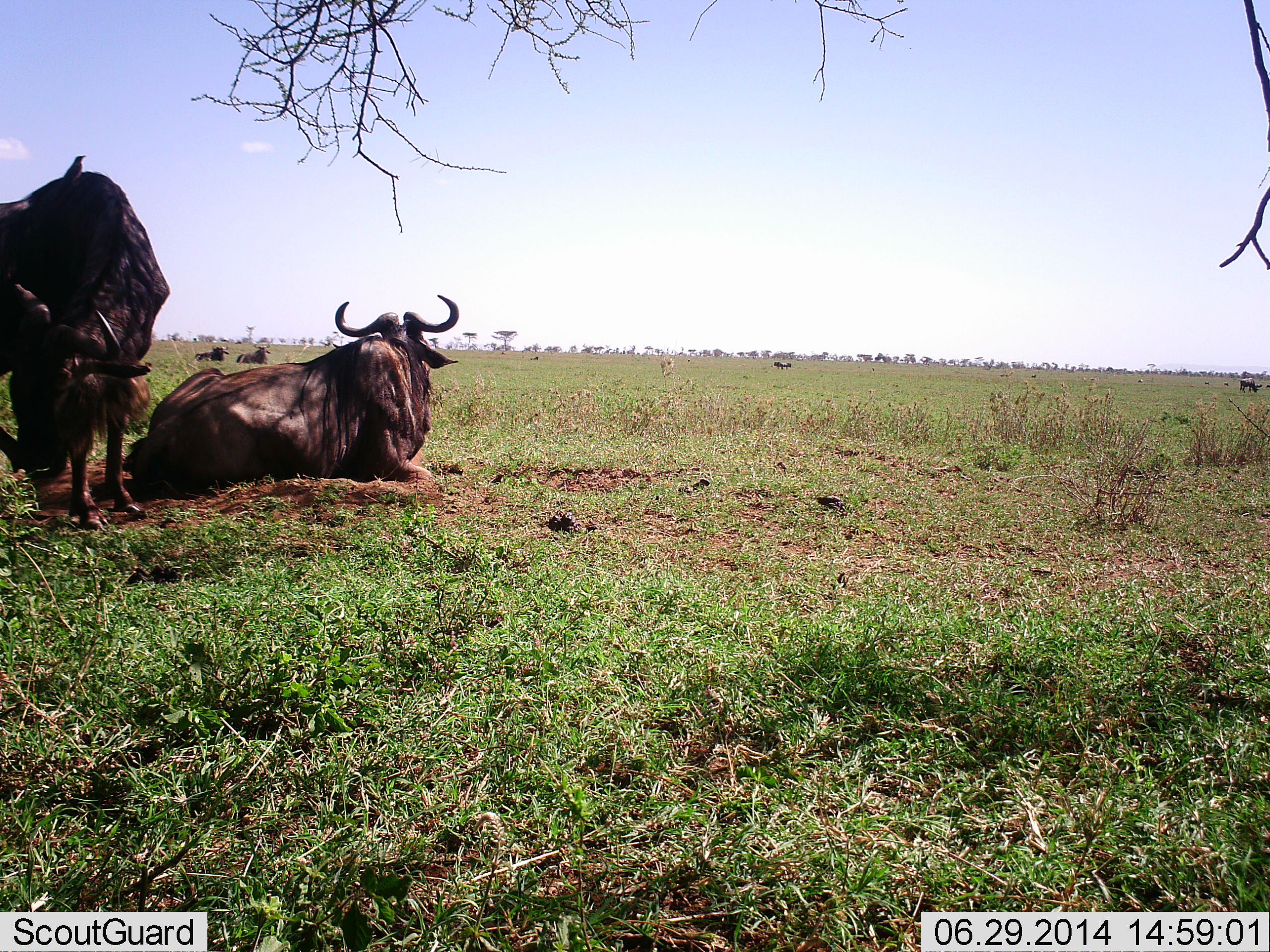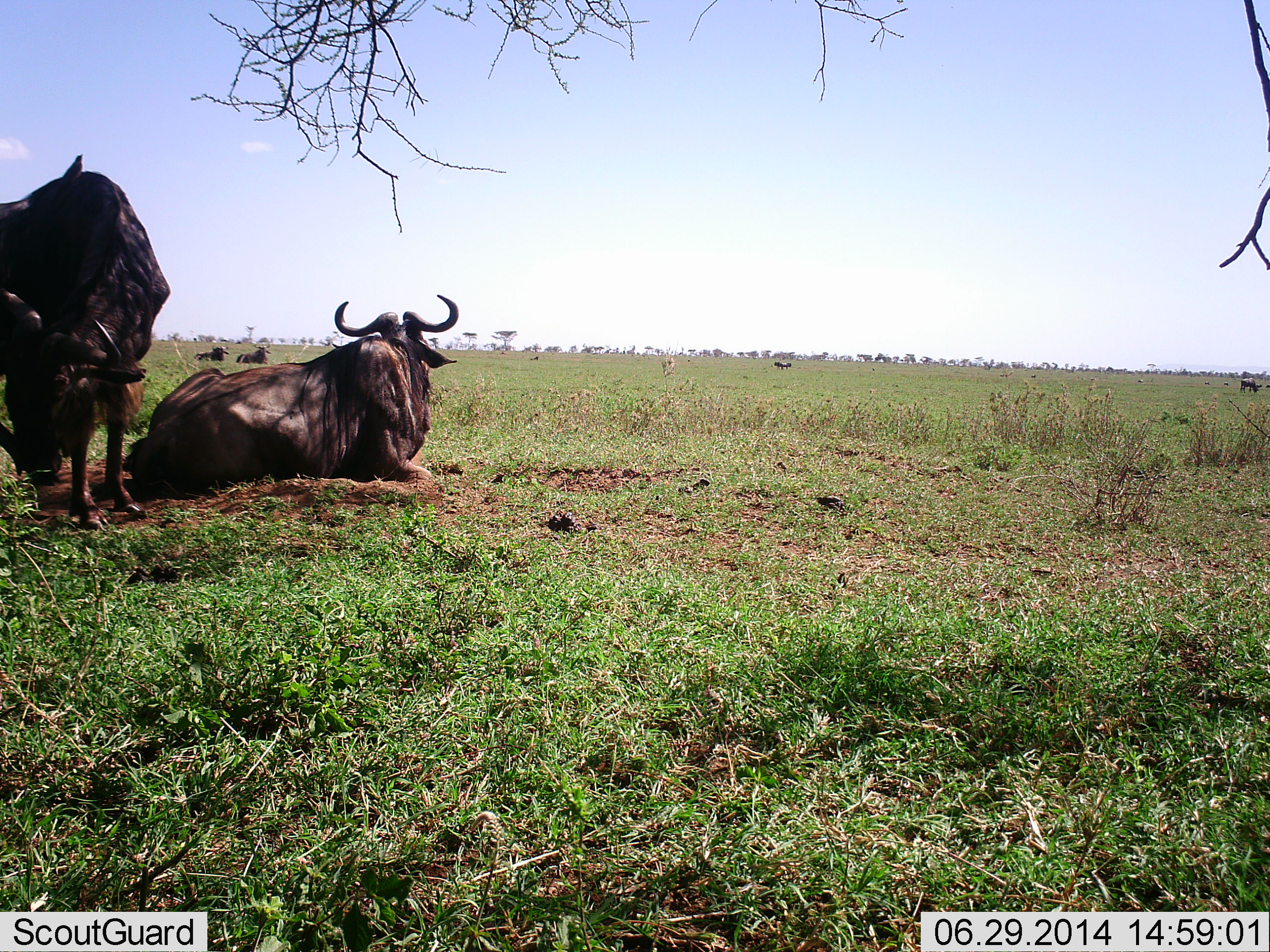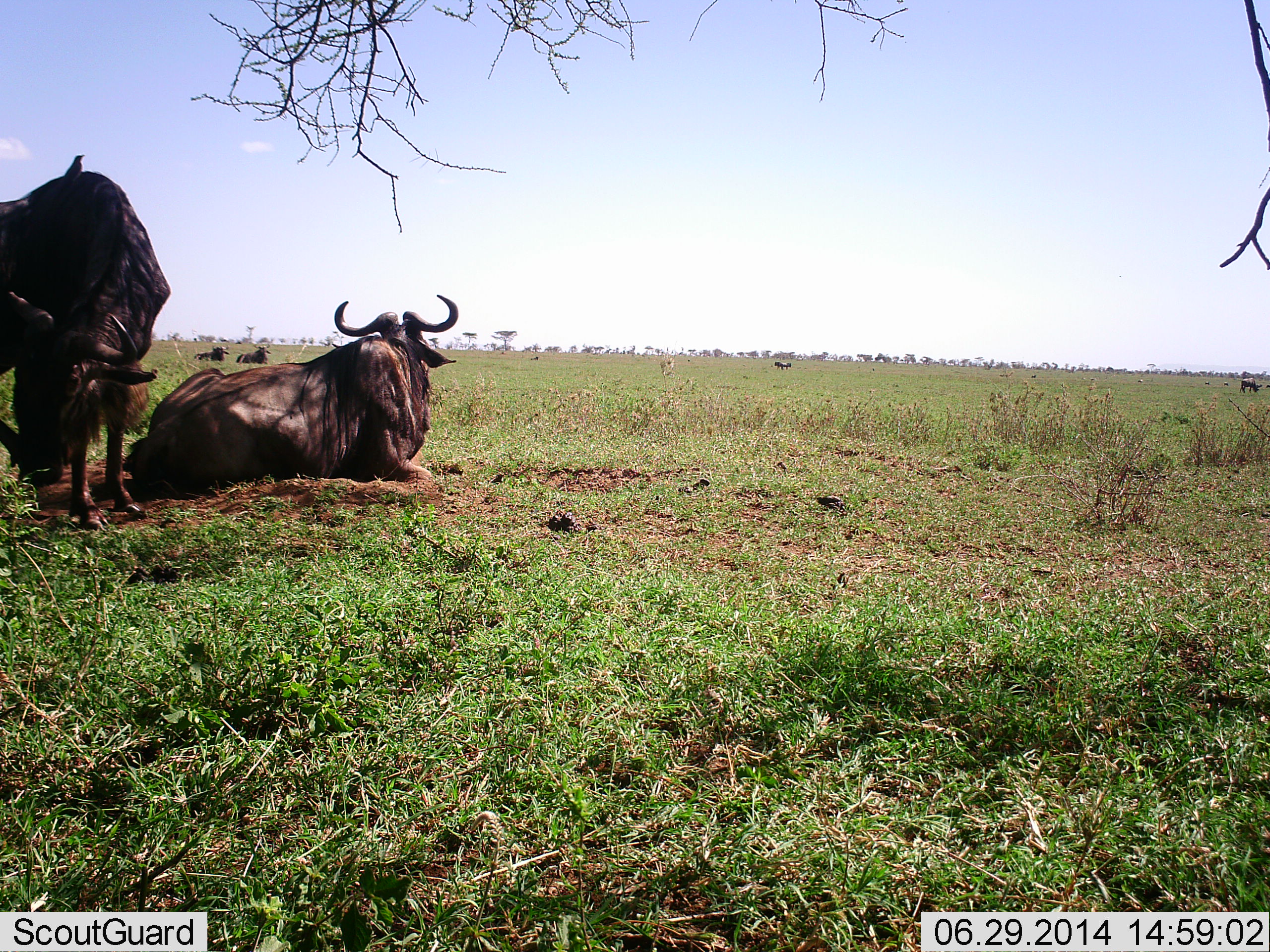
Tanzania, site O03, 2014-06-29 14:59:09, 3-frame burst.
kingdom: Animalia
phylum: Chordata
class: Mammalia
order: Artiodactyla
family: Bovidae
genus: Connochaetes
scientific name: Connochaetes taurinus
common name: blue wildebeest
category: wildebeest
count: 6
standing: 90%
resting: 100%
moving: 0%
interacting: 0%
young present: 0%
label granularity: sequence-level